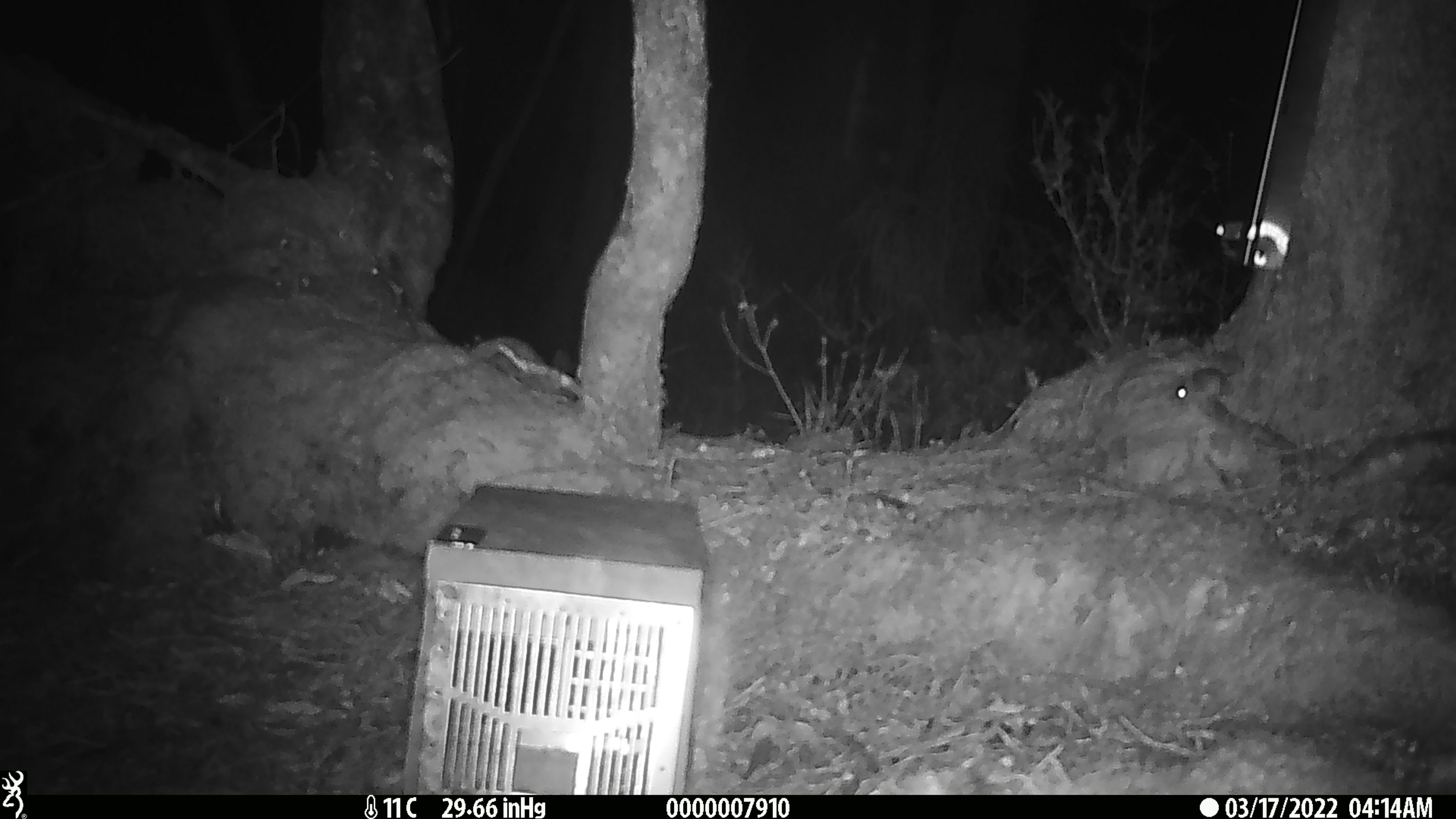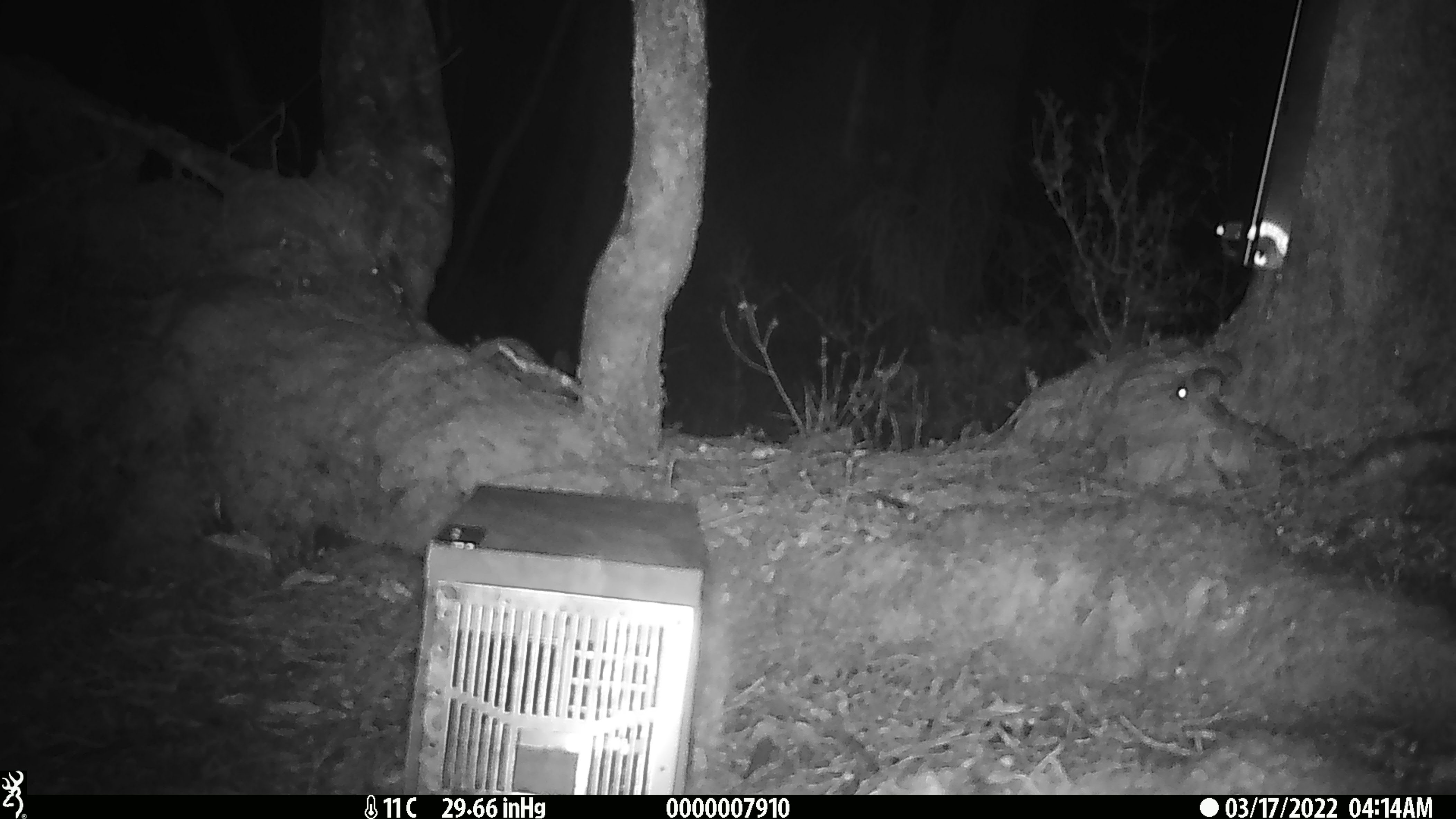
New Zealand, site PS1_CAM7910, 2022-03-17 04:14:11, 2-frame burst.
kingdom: Animalia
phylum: Chordata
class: Mammalia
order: Rodentia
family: Muridae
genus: Mus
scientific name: Mus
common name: mouse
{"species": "mouse (Mus)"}